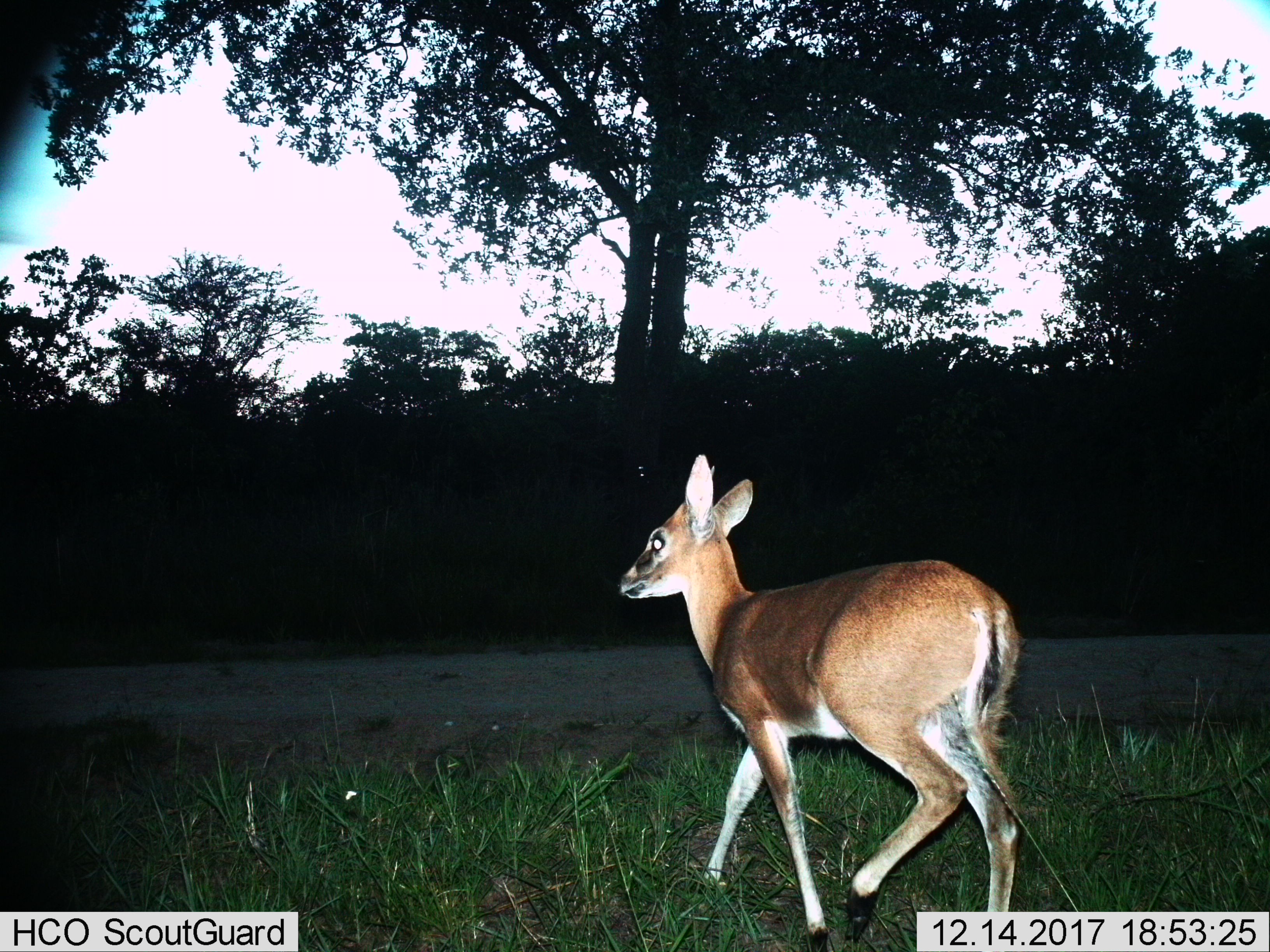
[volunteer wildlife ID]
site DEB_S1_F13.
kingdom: Animalia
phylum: Chordata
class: Mammalia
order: Artiodactyla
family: Bovidae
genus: Sylvicapra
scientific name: Sylvicapra grimmia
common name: common duiker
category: duikercommongrey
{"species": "duikercommongrey (common duiker) (Sylvicapra grimmia)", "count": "1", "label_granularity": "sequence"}